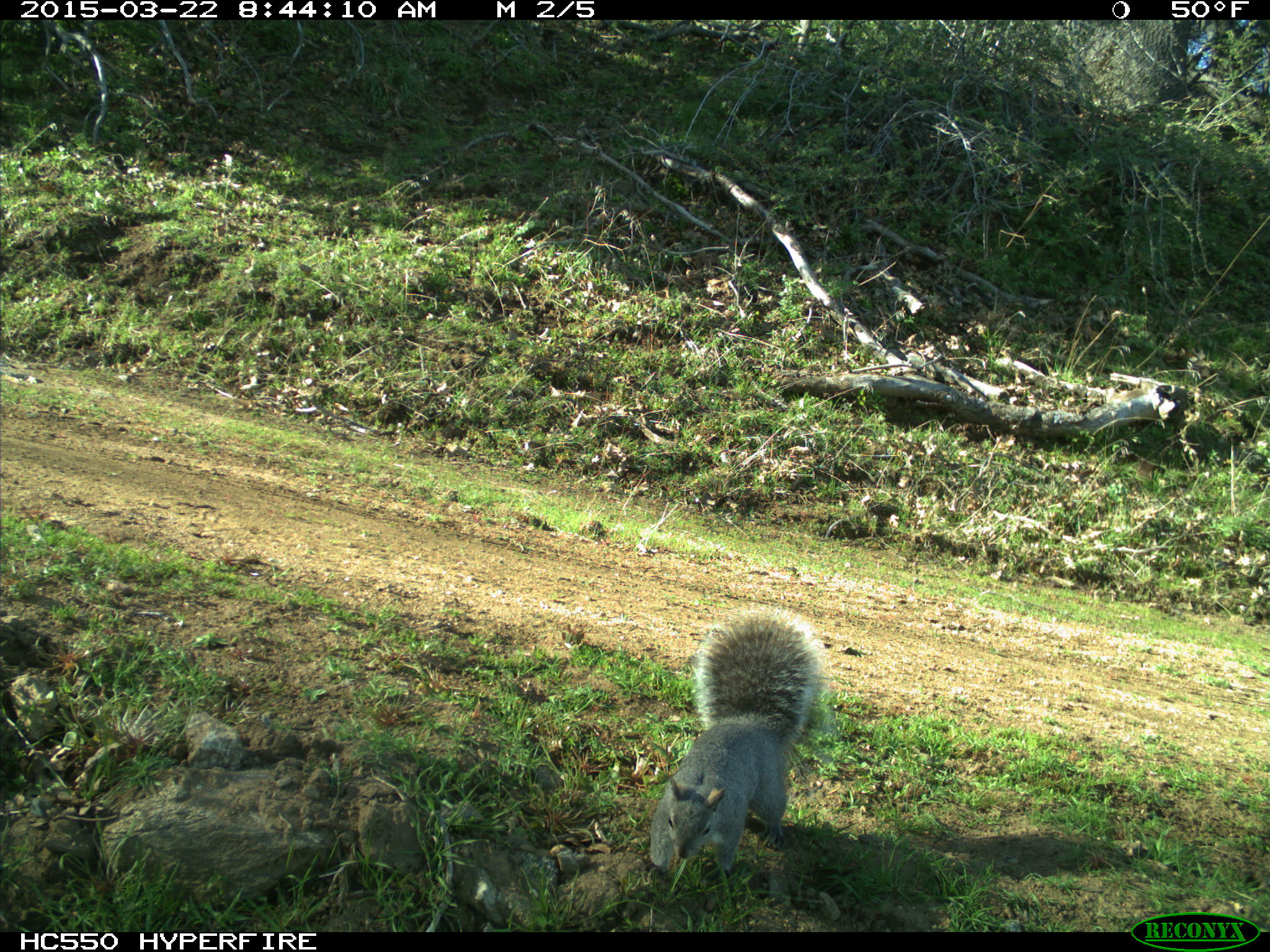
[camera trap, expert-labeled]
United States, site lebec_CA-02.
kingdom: Animalia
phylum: Chordata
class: Mammalia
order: Rodentia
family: Sciuridae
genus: Sciurus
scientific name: Sciurus carolinensis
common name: eastern gray squirrel